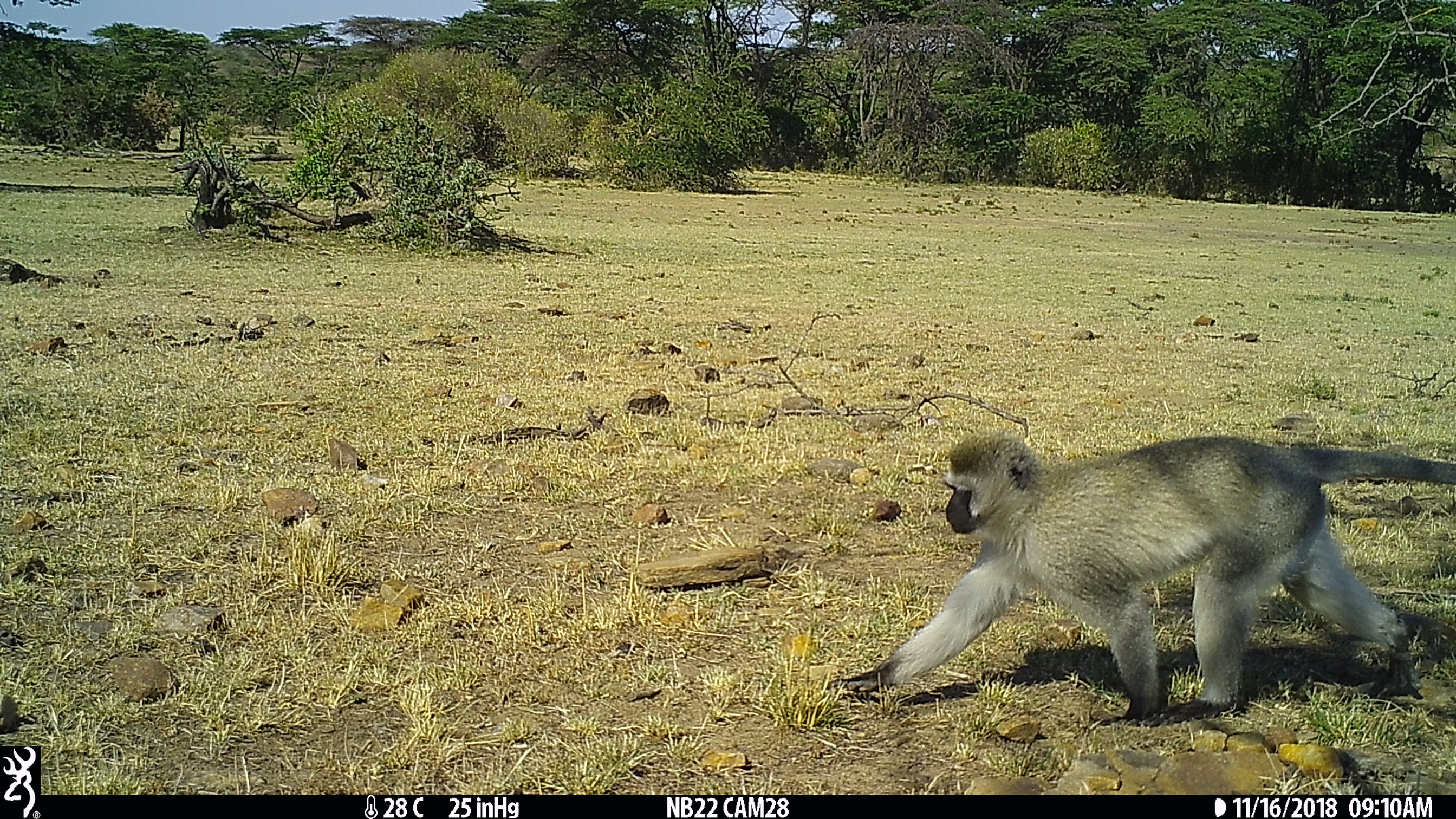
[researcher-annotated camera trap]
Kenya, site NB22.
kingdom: Animalia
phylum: Chordata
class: Mammalia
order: Primates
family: Cercopithecidae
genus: Chlorocebus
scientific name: Chlorocebus pygerythrus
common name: vervet monkey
Vervet monkey (Chlorocebus pygerythrus).